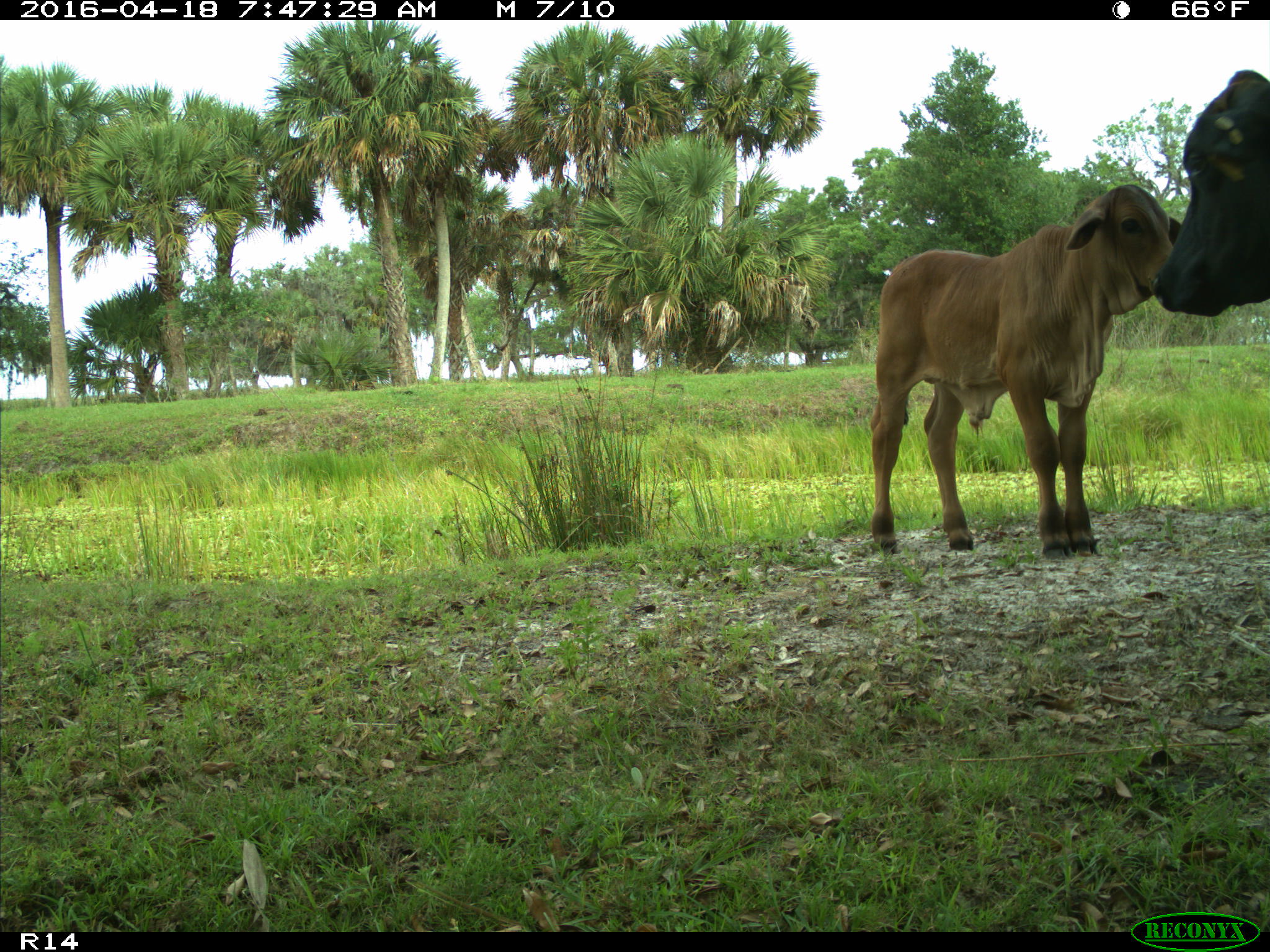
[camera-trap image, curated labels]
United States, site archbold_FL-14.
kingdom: Animalia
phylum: Chordata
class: Mammalia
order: Artiodactyla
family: Bovidae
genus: Bos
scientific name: Bos taurus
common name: domestic cow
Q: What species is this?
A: Bos taurus (domestic cow).